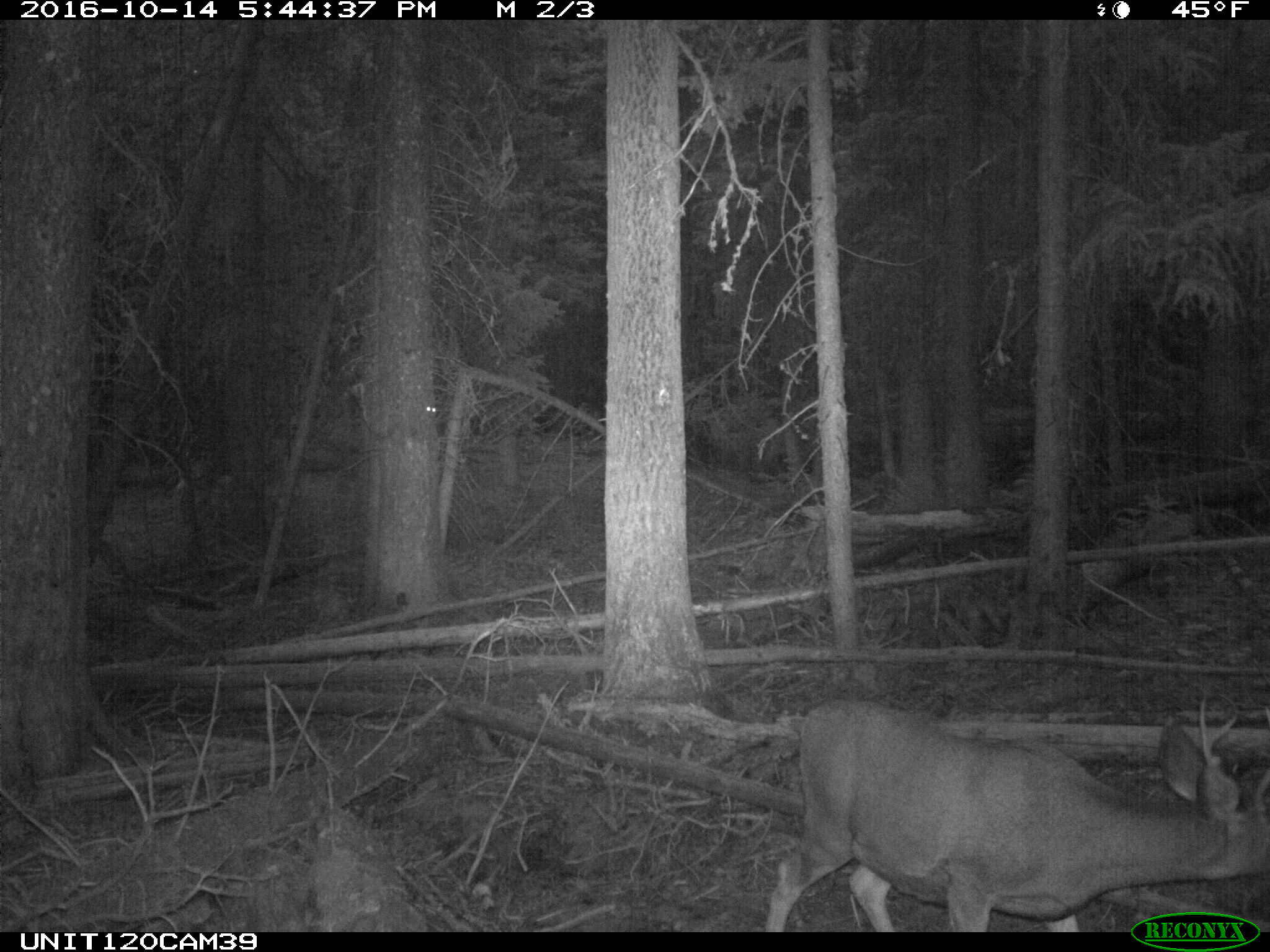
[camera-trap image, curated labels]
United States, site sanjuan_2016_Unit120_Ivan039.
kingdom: Animalia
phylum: Chordata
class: Mammalia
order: Artiodactyla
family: Cervidae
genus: Odocoileus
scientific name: Odocoileus hemionus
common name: mule deer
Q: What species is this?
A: Odocoileus hemionus (mule deer).